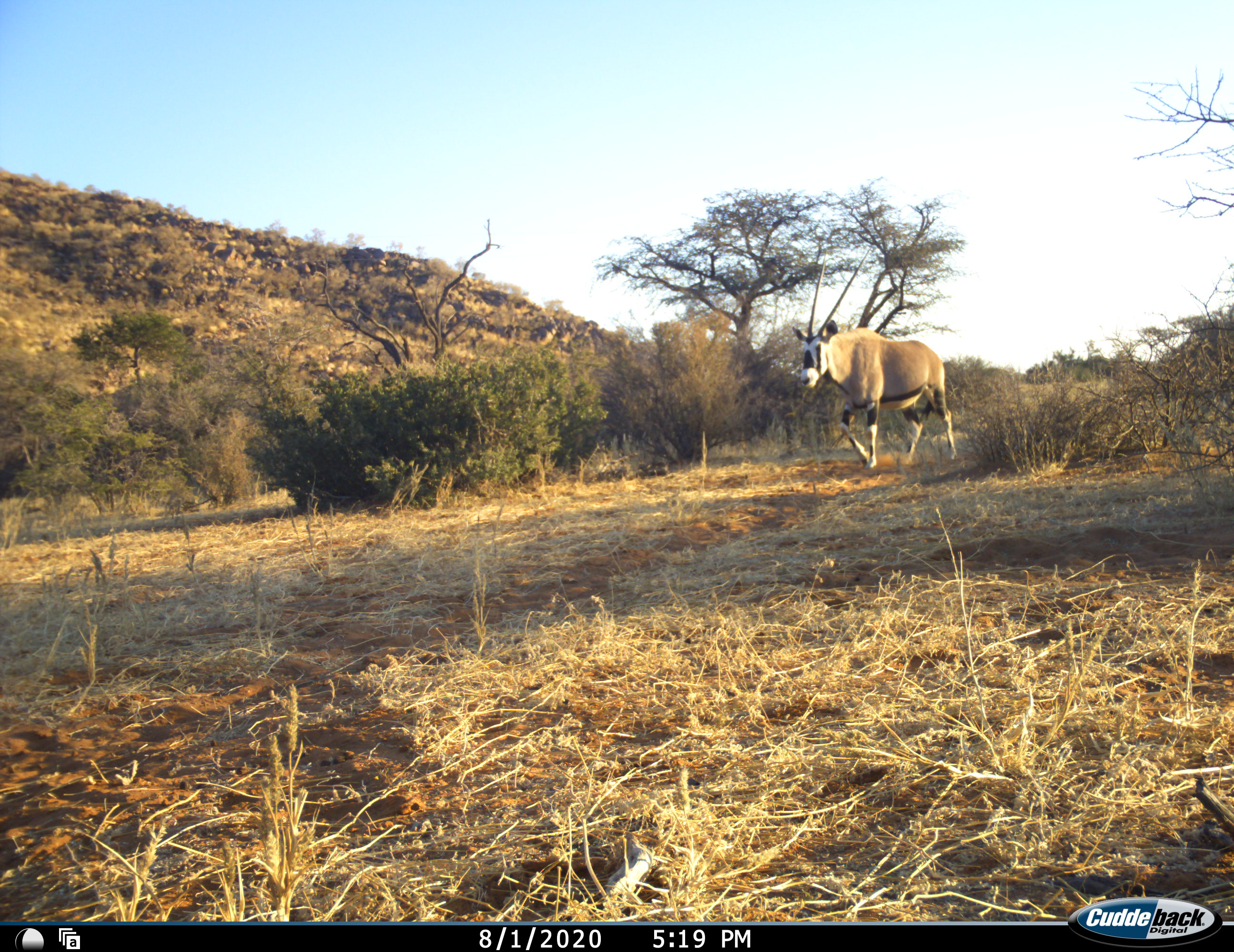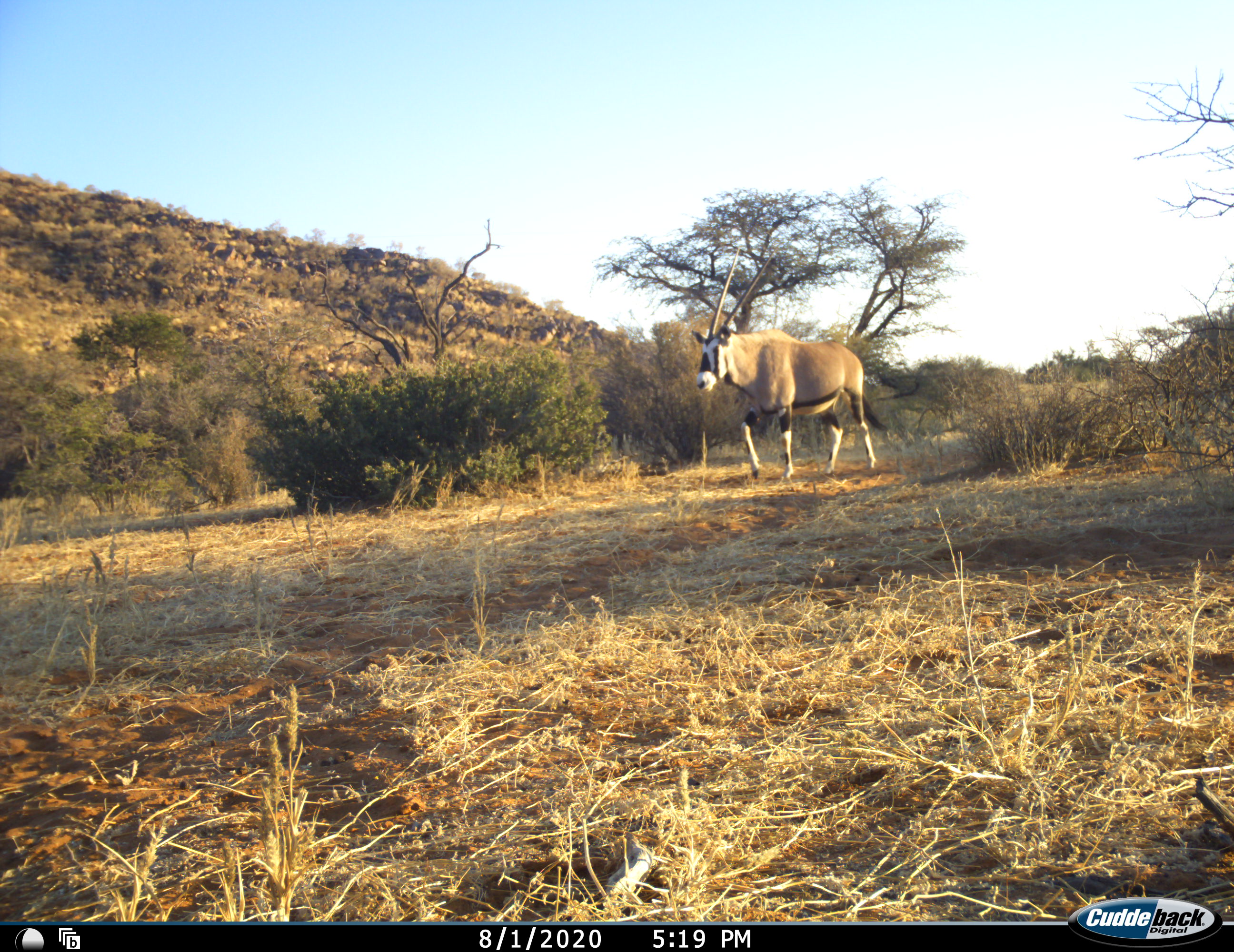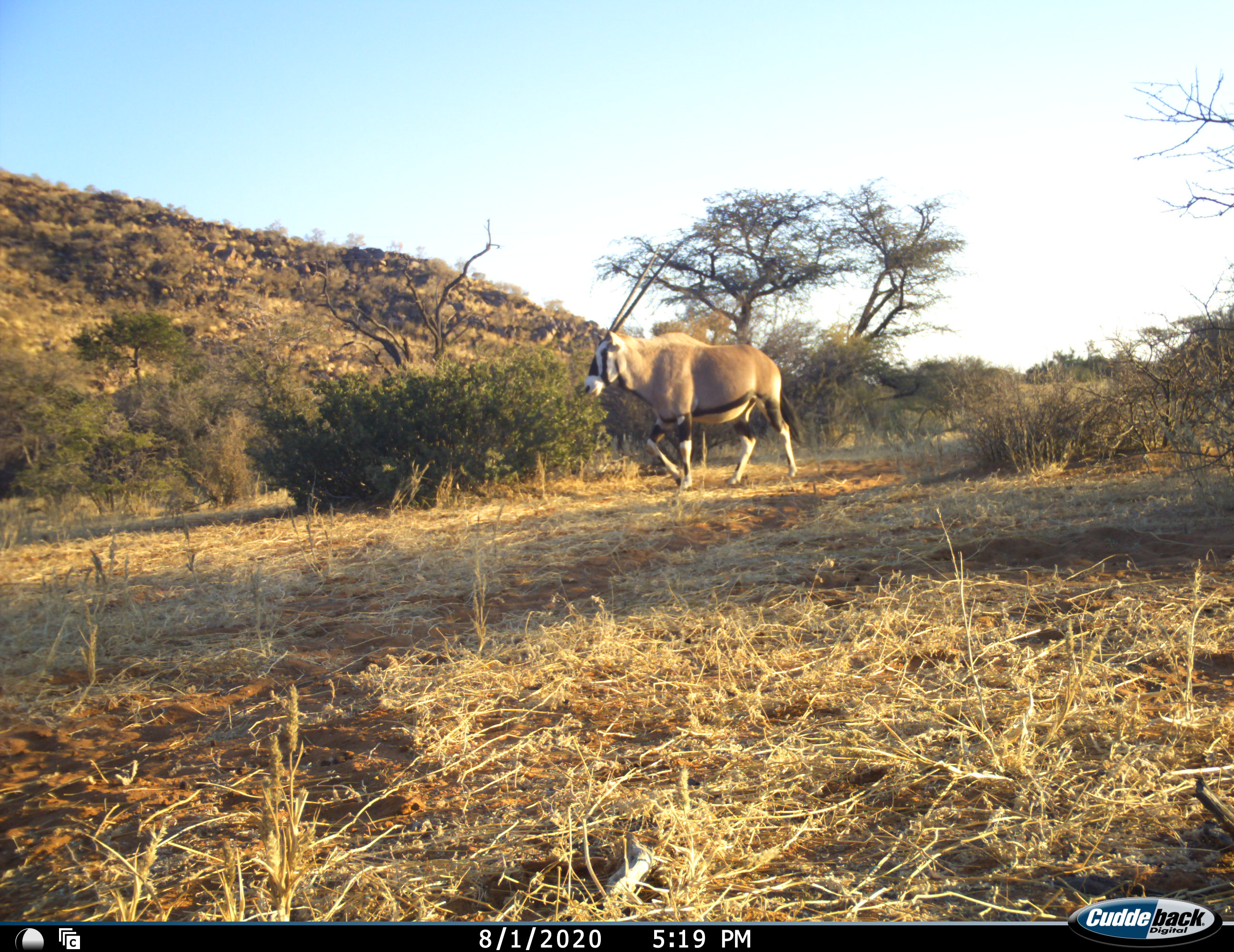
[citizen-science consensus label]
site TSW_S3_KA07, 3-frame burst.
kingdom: Animalia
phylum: Chordata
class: Mammalia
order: Artiodactyla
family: Bovidae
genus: Oryx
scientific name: Oryx gazella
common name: gemsbok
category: oryx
Oryx (gemsbok) (Oryx gazella), count 1. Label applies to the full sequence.